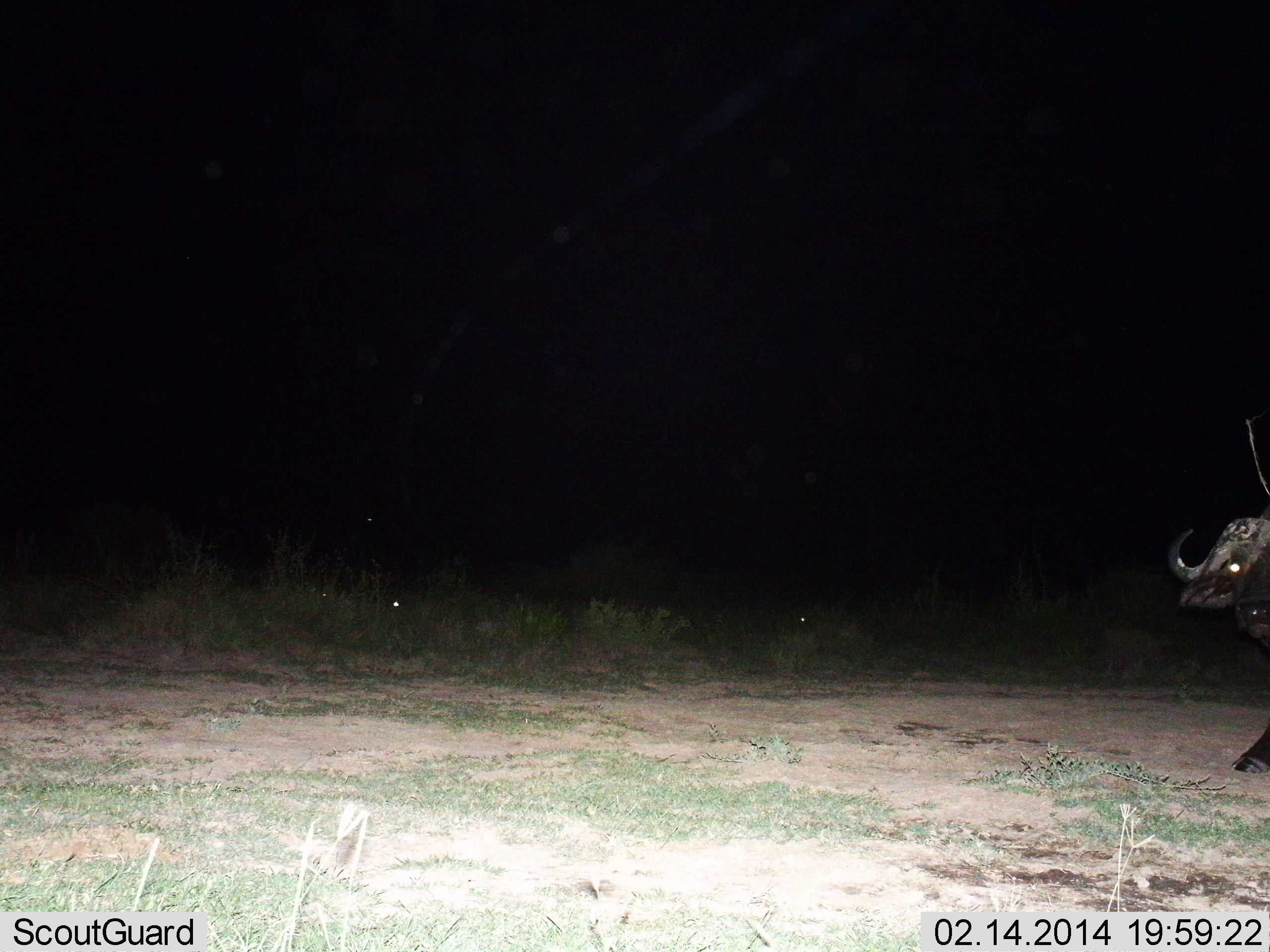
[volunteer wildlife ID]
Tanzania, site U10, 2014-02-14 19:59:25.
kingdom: Animalia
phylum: Chordata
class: Mammalia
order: Artiodactyla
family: Bovidae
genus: Syncerus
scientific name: Syncerus caffer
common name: cape buffalo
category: buffalo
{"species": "buffalo (cape buffalo) (Syncerus caffer)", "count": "1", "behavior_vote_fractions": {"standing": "40%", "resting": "0%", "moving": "60%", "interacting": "0%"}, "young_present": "0%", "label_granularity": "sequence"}